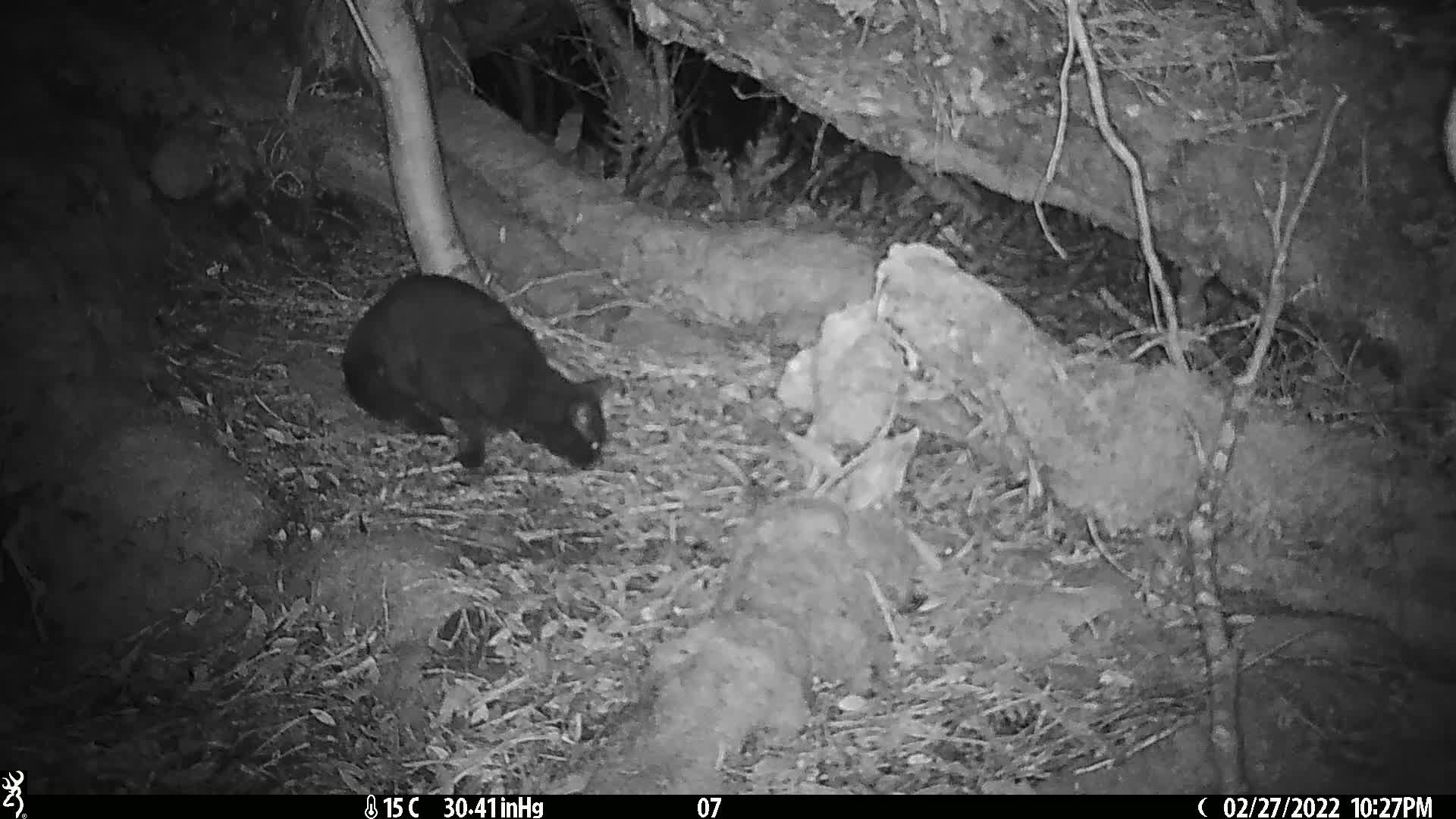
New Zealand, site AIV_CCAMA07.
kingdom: Animalia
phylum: Chordata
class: Mammalia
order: Carnivora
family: Felidae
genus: Felis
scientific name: Felis catus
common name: domestic cat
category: cat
Cat (domestic cat) (Felis catus).